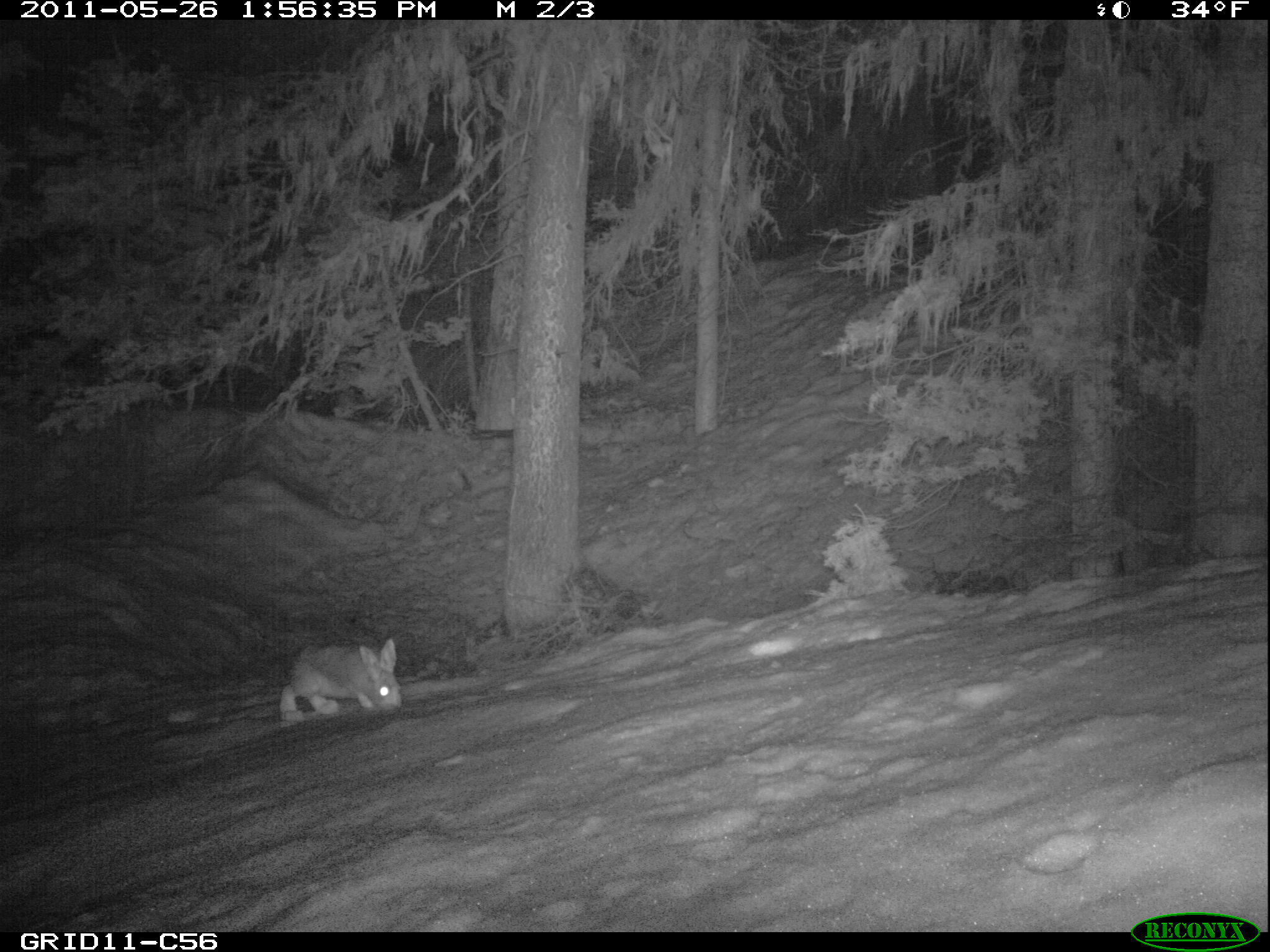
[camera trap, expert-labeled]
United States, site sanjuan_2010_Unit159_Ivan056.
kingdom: Animalia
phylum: Chordata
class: Mammalia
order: Lagomorpha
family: Leporidae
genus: Lepus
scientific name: Lepus americanus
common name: snowshoe hare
Lepus americanus (snowshoe hare).